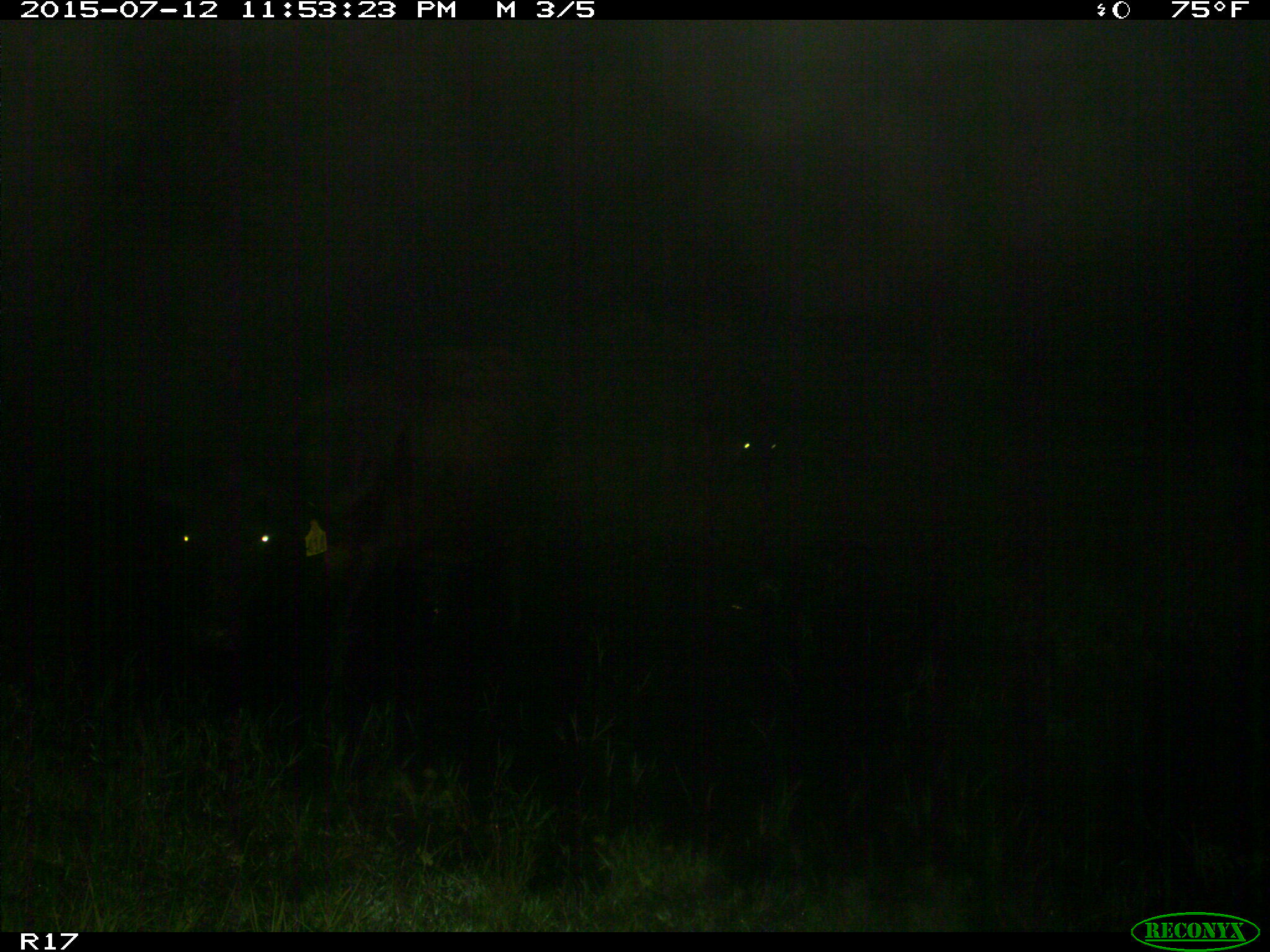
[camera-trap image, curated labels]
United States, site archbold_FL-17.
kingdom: Animalia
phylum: Chordata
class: Mammalia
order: Artiodactyla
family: Bovidae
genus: Bos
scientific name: Bos taurus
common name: domestic cow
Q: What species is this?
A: Bos taurus (domestic cow).